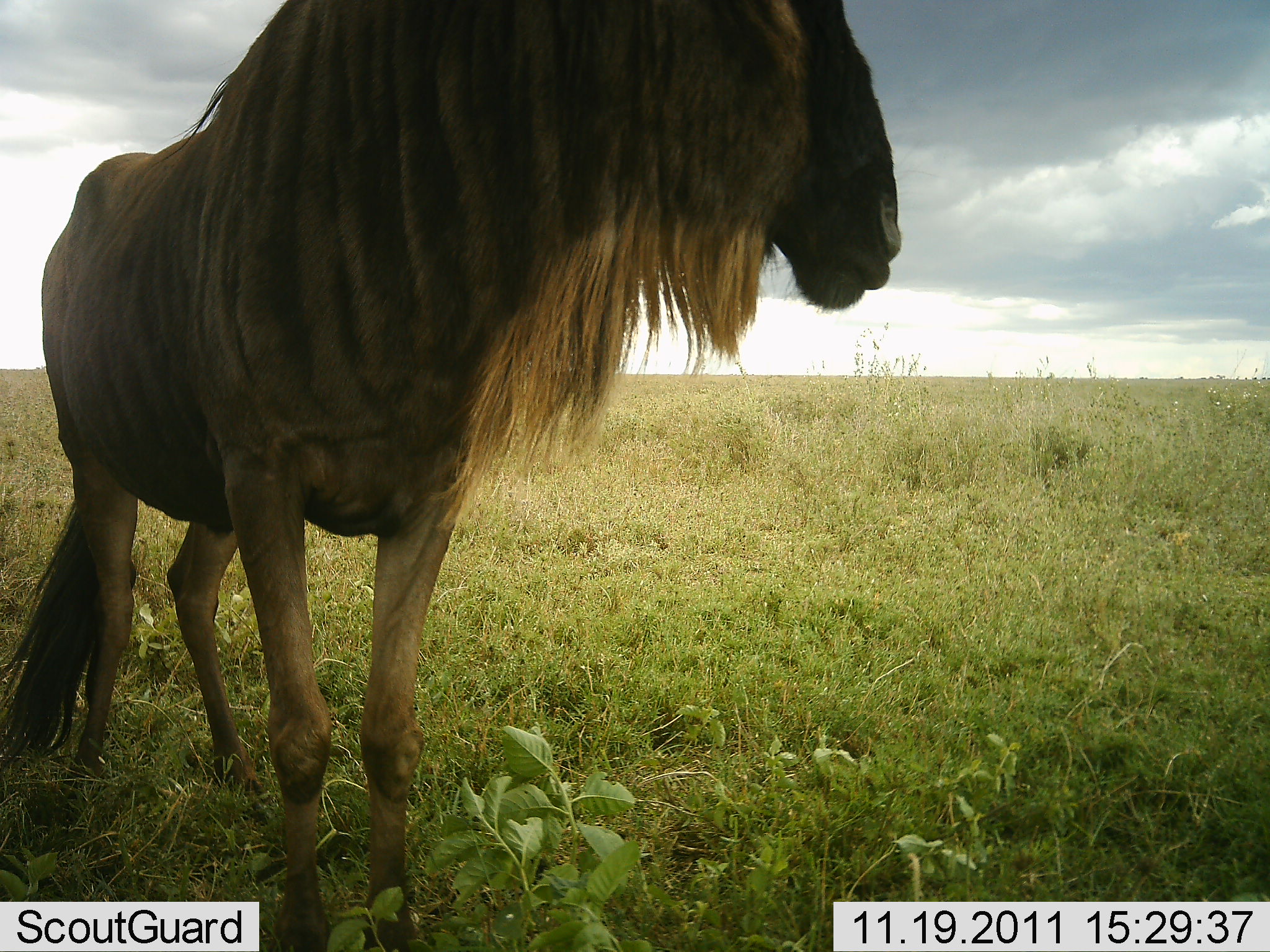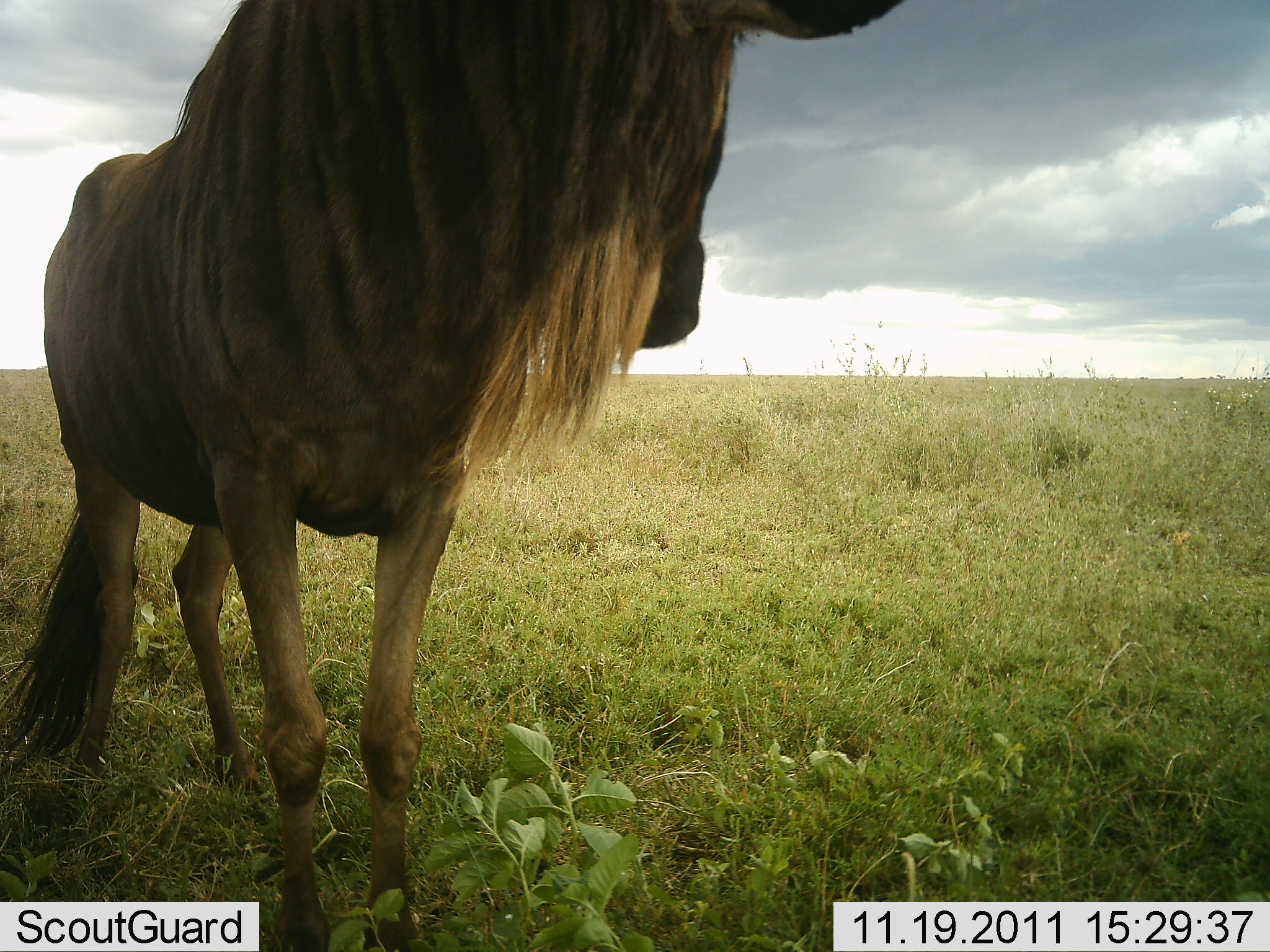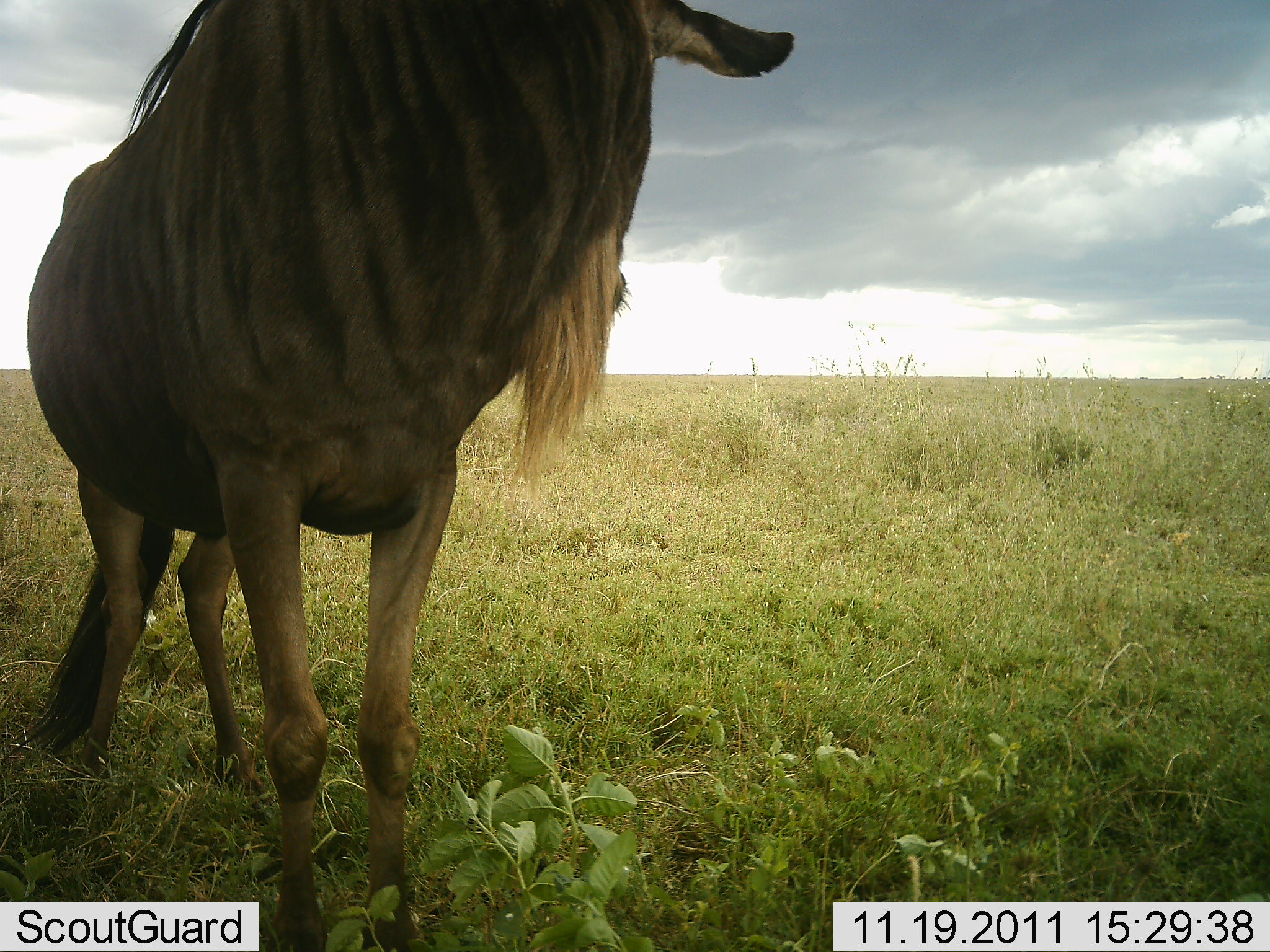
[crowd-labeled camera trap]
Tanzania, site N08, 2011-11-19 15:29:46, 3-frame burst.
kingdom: Animalia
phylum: Chordata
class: Mammalia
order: Artiodactyla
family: Bovidae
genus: Connochaetes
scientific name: Connochaetes taurinus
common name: blue wildebeest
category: wildebeest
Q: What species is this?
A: Wildebeest (blue wildebeest) (Connochaetes taurinus).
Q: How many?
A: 1.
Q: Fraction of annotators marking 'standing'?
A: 100%.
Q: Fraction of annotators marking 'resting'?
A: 0%.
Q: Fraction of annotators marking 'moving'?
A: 0%.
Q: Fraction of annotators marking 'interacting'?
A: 0%.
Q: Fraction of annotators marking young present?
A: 0%.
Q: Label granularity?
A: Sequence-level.